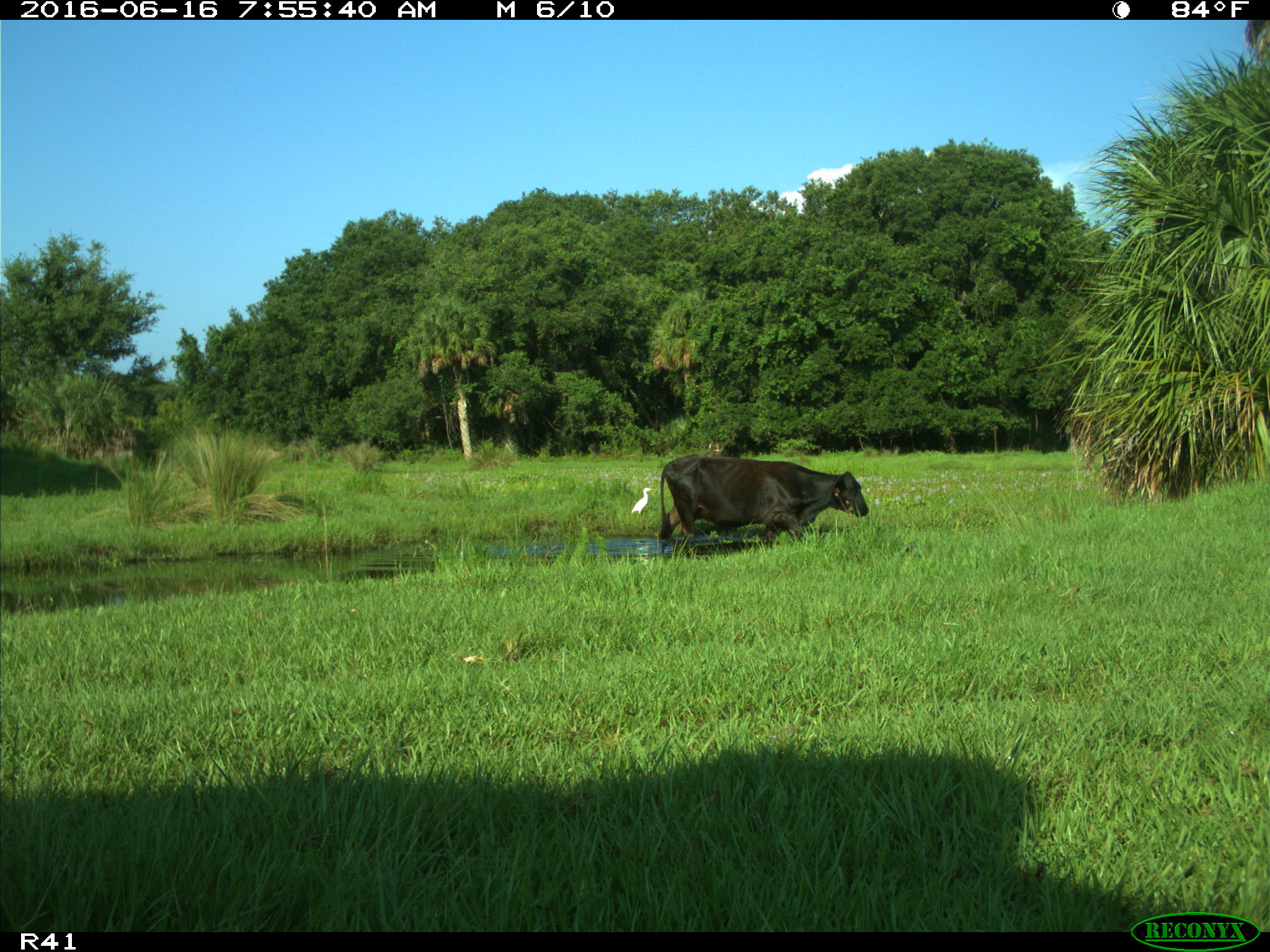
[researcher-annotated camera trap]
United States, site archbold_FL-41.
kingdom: Animalia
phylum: Chordata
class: Mammalia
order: Artiodactyla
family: Bovidae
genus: Bos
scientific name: Bos taurus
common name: domestic cow